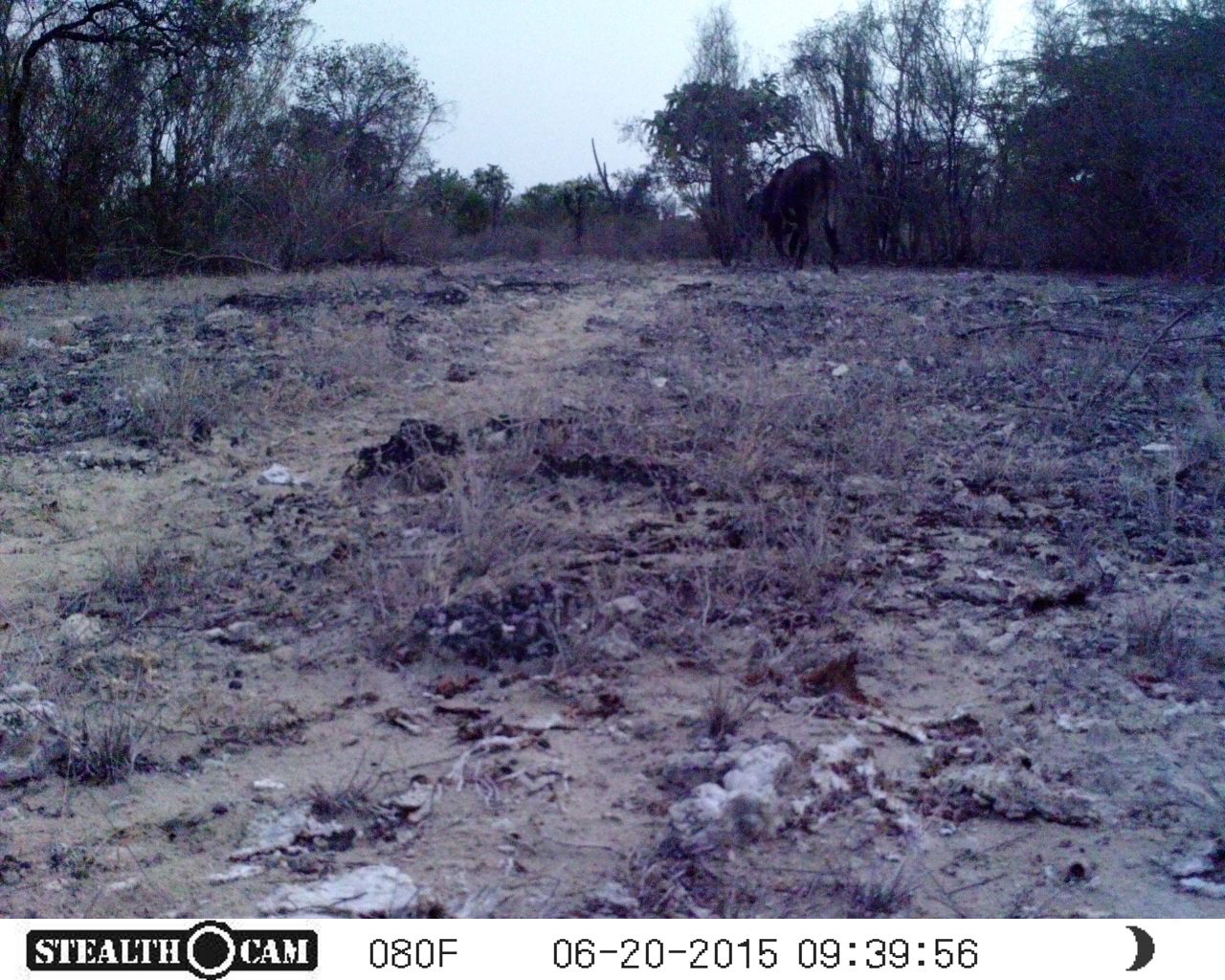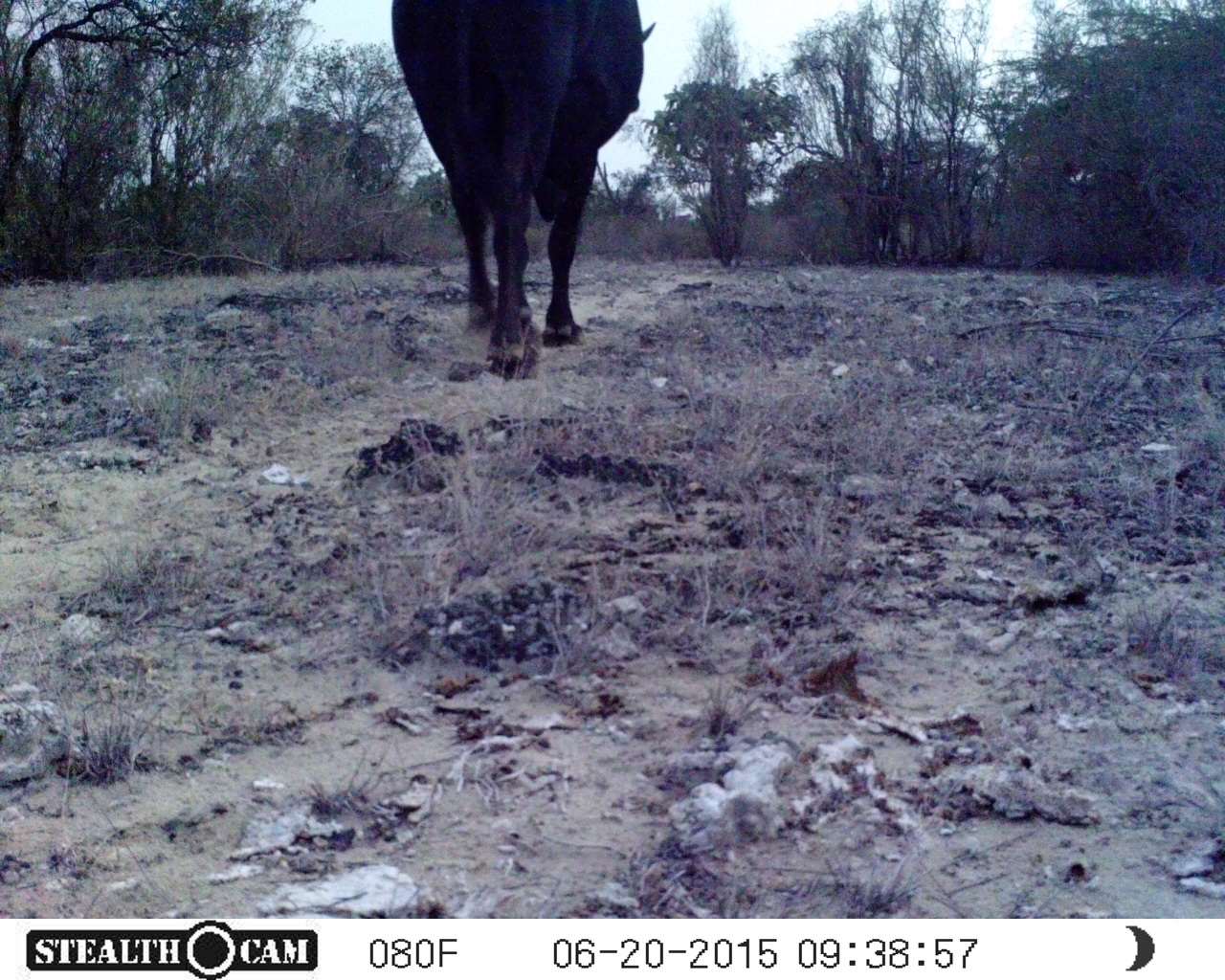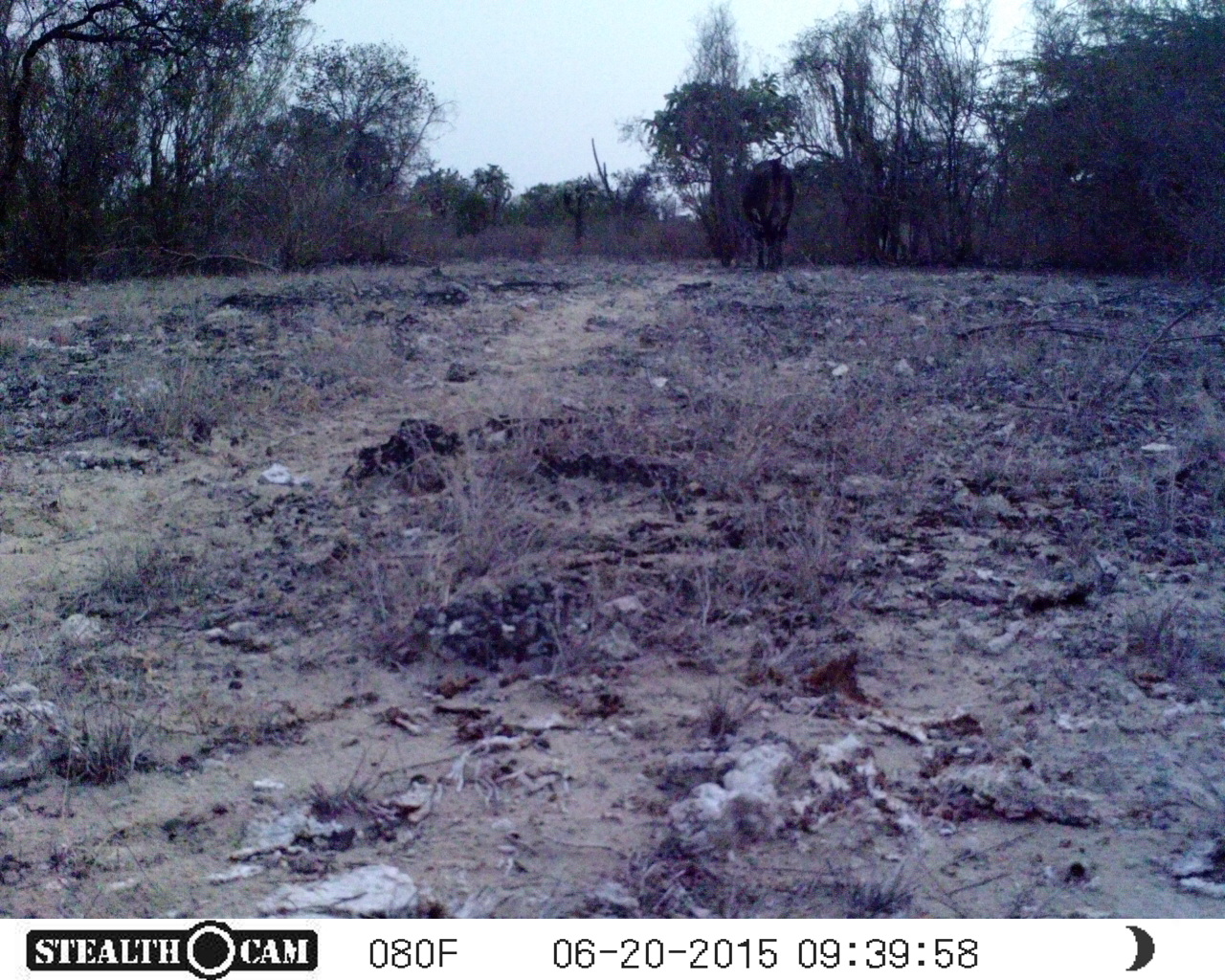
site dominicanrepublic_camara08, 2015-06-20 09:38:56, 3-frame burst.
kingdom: Animalia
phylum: Chordata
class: Mammalia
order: Perissodactyla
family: Equidae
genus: Equus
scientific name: Equus asinus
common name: donkey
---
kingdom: Animalia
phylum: Chordata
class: Mammalia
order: Artiodactyla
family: Bovidae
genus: Bos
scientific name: Bos taurus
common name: cattle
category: cow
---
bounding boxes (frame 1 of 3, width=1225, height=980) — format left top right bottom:
donkey: 740 150 850 279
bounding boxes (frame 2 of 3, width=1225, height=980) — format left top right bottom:
cow: 387 2 656 357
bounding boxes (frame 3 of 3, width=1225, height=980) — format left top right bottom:
cow: 729 148 800 279